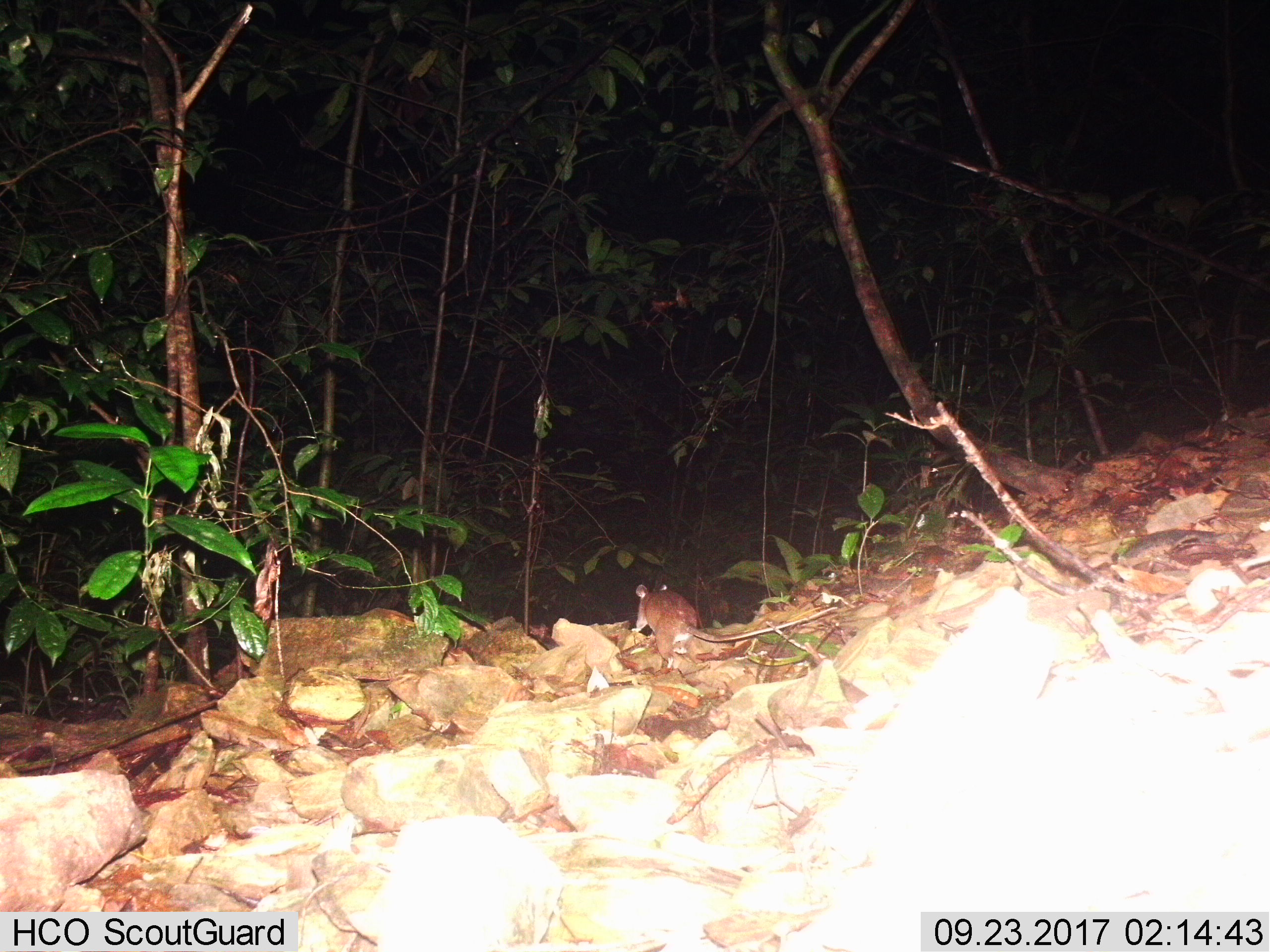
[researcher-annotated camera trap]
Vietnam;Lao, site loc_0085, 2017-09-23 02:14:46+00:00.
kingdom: Animalia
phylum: Chordata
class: Mammalia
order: Rodentia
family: Muridae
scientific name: Muridae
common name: old-world mice and rats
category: unidentified murid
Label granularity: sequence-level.